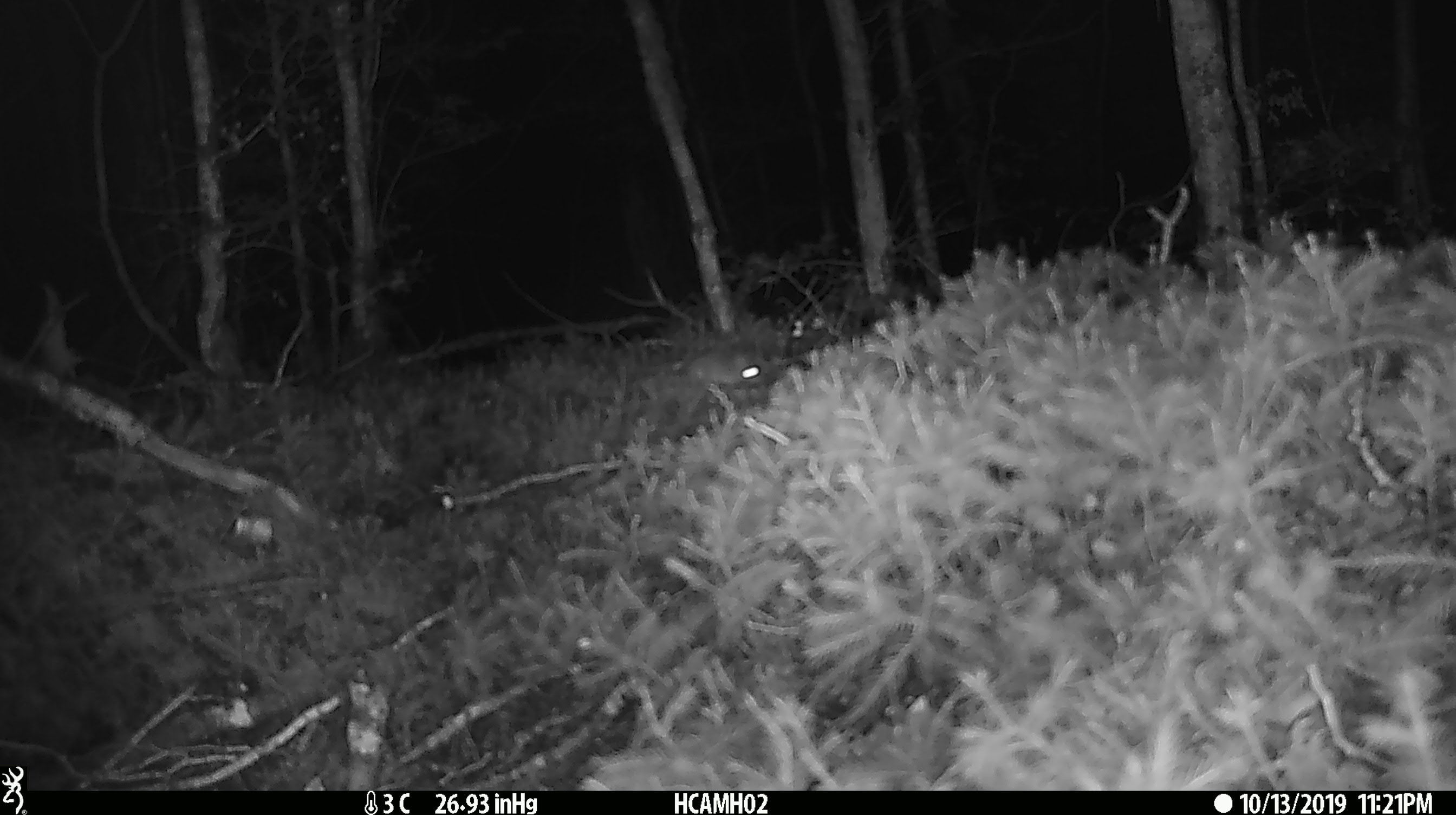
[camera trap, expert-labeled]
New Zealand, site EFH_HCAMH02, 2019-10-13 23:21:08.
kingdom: Animalia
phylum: Chordata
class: Mammalia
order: Rodentia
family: Muridae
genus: Mus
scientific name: Mus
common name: mouse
Mouse (Mus).